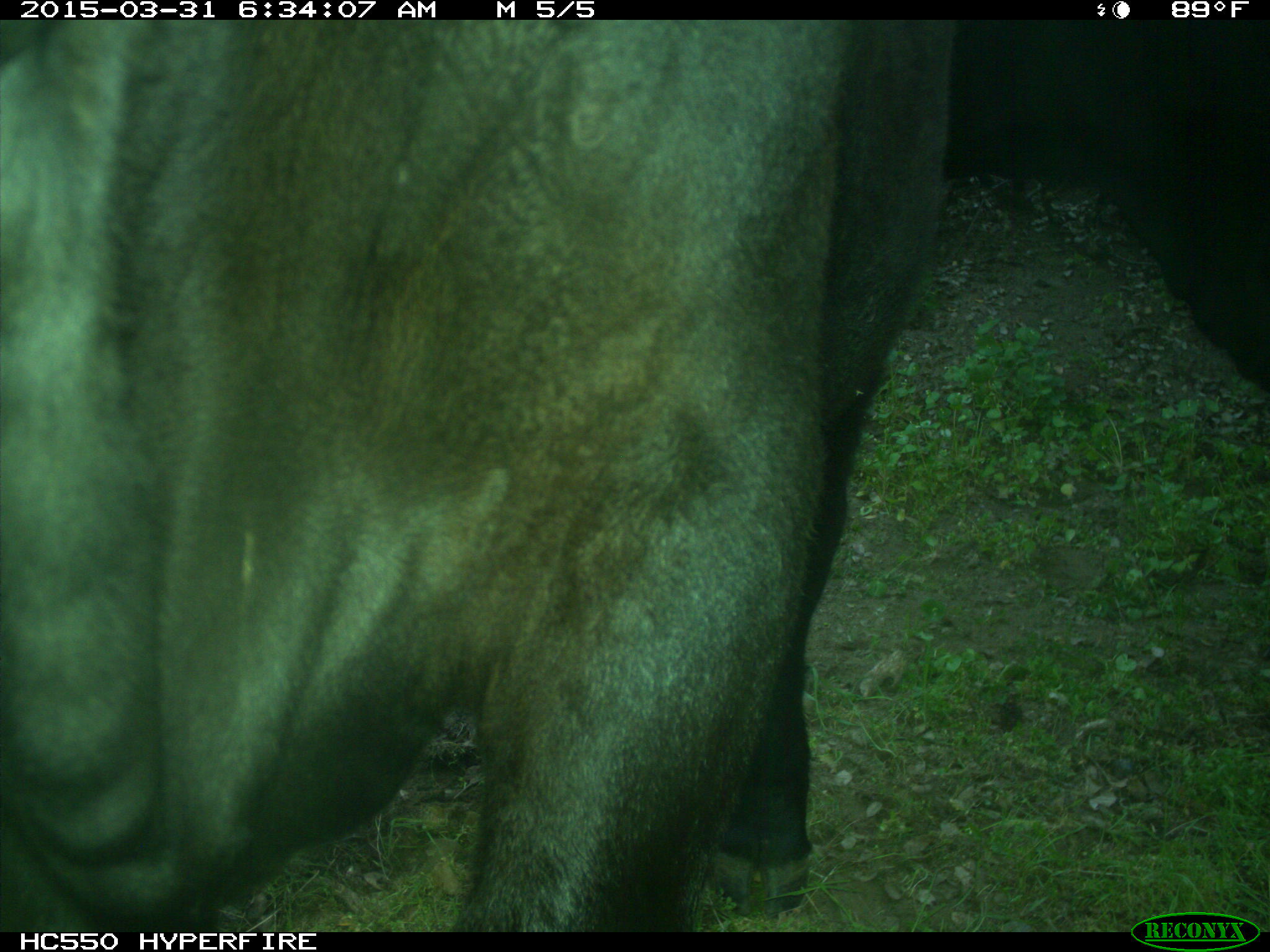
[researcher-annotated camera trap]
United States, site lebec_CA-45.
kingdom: Animalia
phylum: Chordata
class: Mammalia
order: Artiodactyla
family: Bovidae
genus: Bos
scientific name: Bos taurus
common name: domestic cow